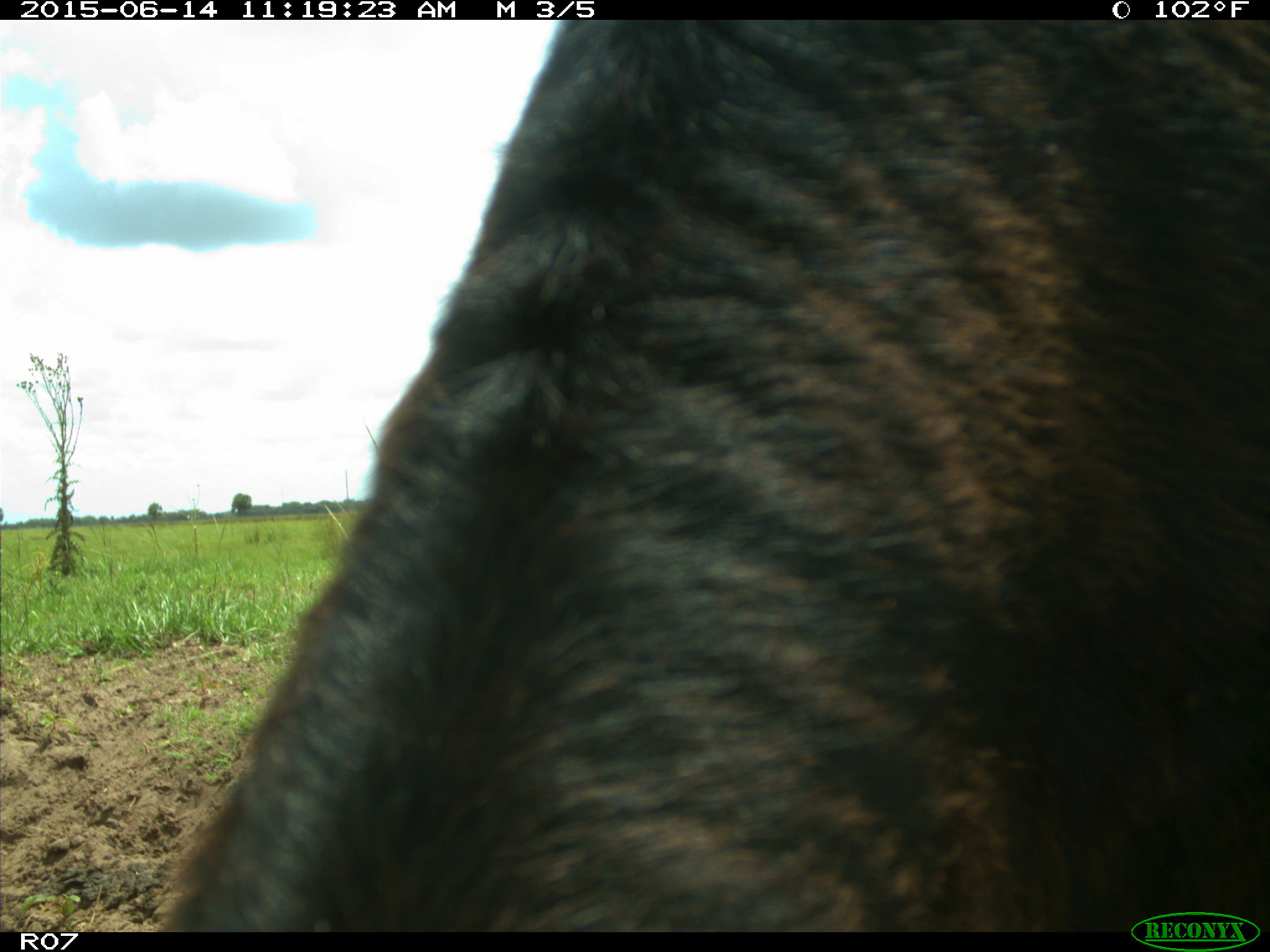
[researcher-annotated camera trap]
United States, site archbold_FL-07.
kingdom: Animalia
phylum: Chordata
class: Mammalia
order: Artiodactyla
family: Bovidae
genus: Bos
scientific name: Bos taurus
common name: domestic cow